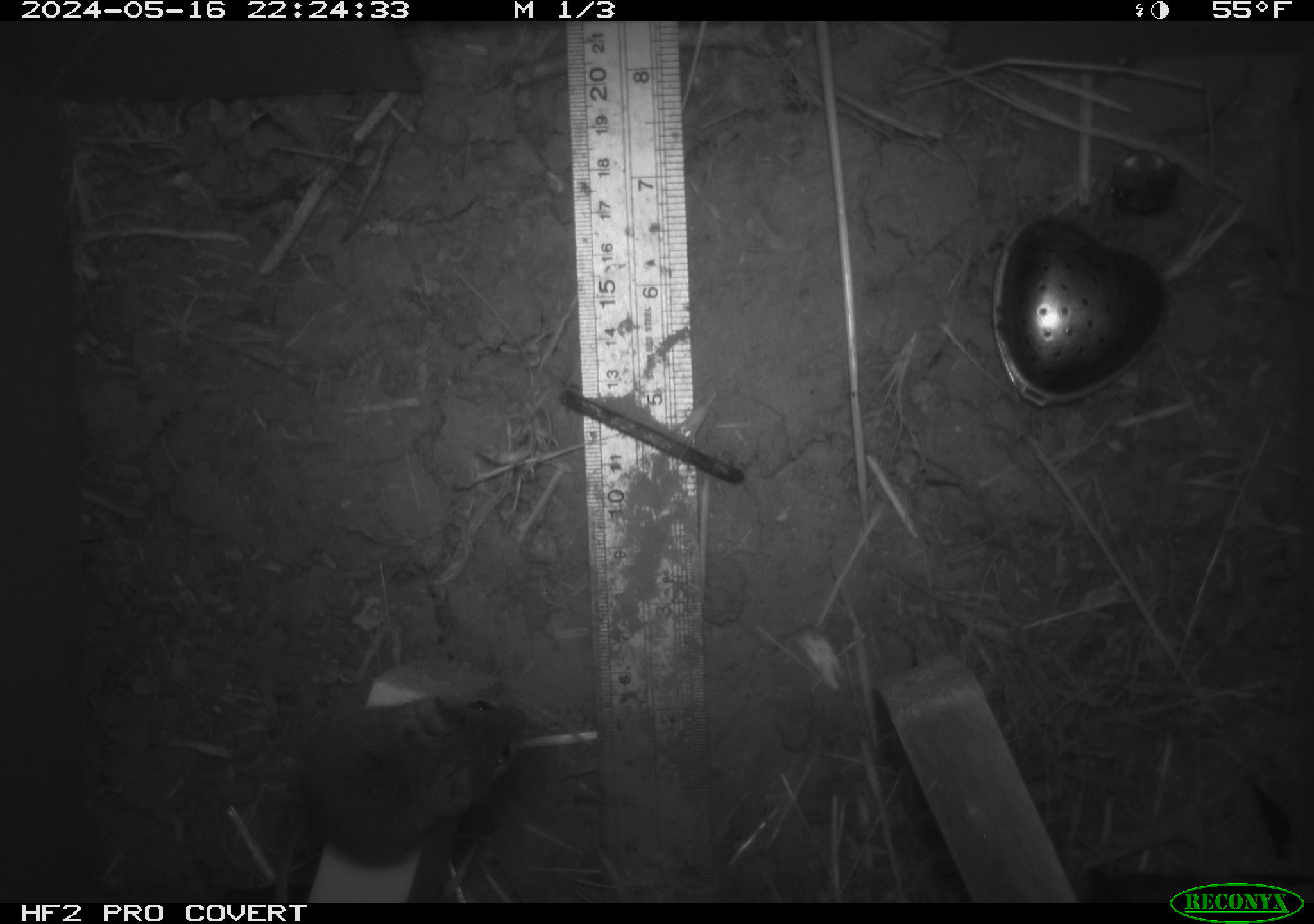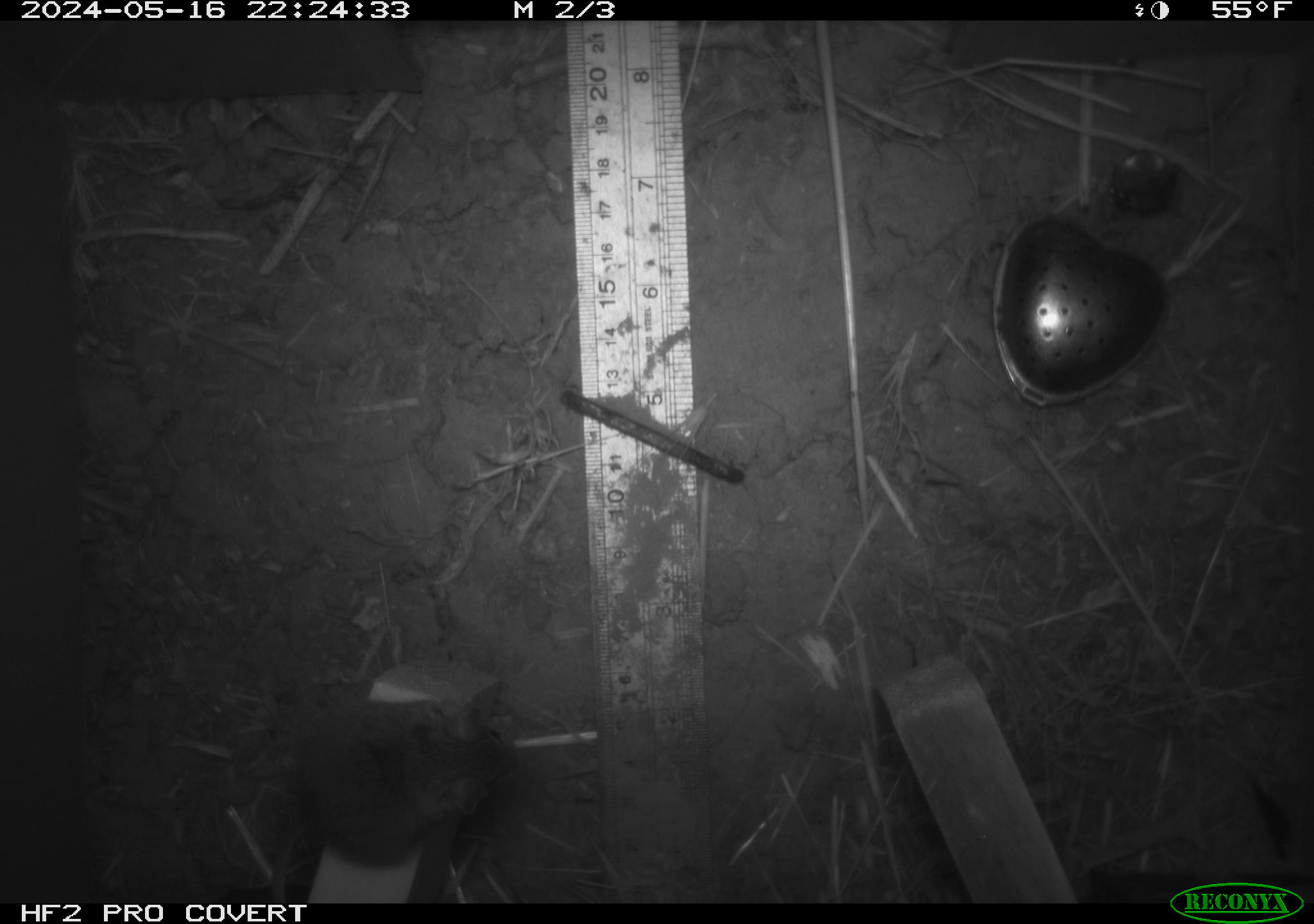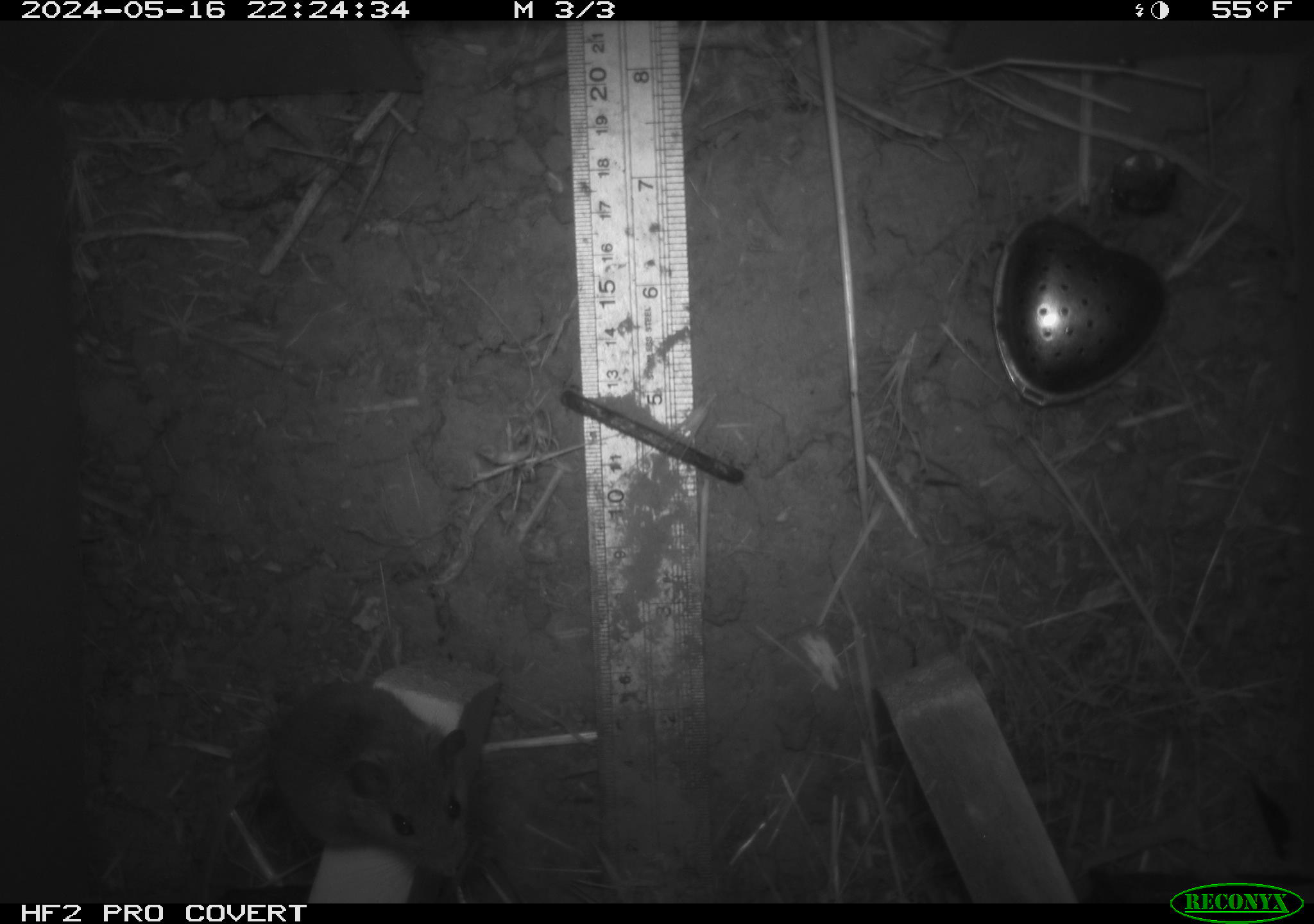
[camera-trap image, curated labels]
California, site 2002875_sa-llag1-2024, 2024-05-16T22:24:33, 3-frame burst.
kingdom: Animalia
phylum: Chordata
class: Mammalia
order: Rodentia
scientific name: Rodentia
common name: mouse species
Mouse species (Rodentia).